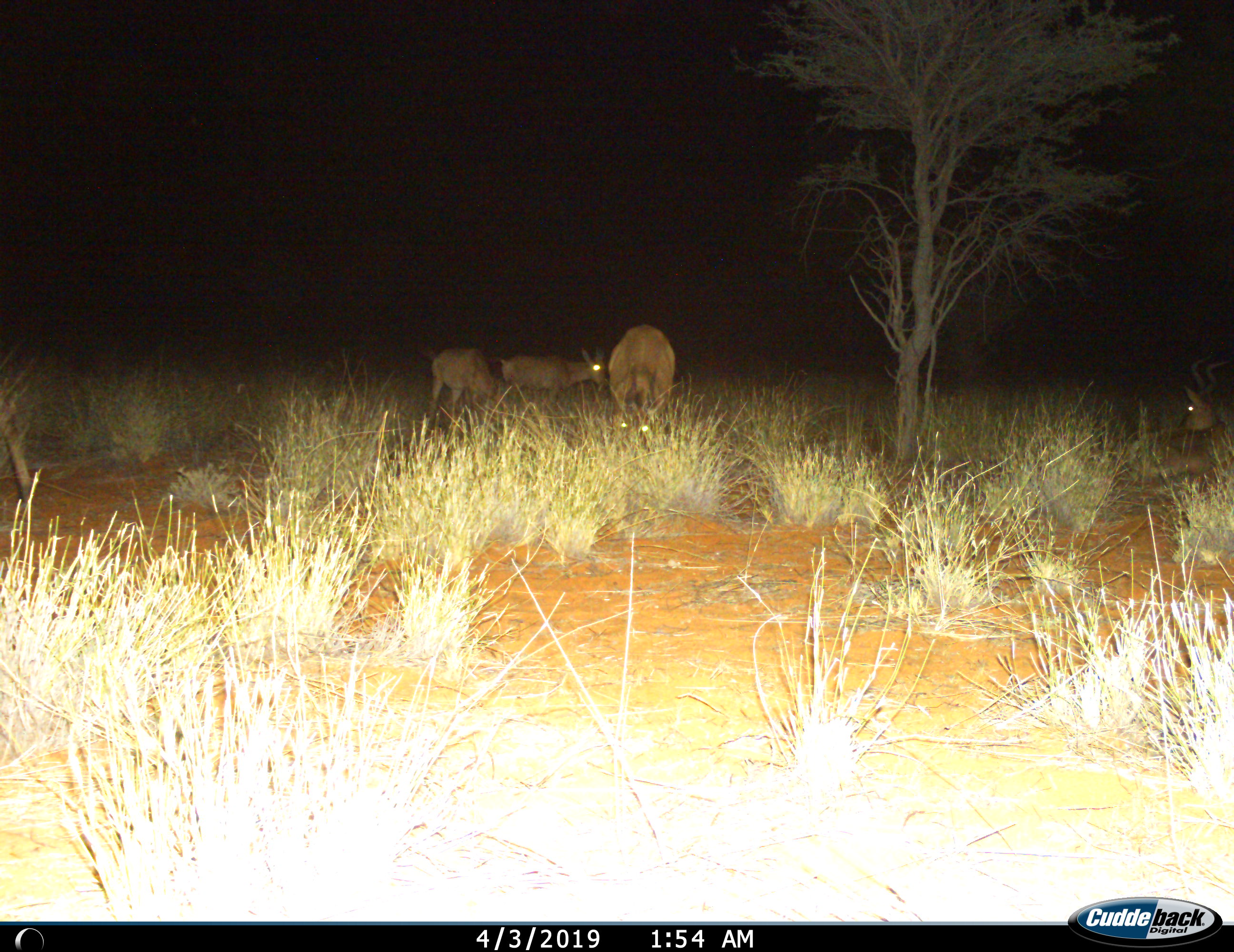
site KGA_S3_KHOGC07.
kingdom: Animalia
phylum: Chordata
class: Mammalia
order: Artiodactyla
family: Bovidae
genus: Alcelaphus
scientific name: Alcelaphus buselaphus caama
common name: red hartebeest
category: hartebeestred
Hartebeestred (red hartebeest) (Alcelaphus buselaphus caama), count 4. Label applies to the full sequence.